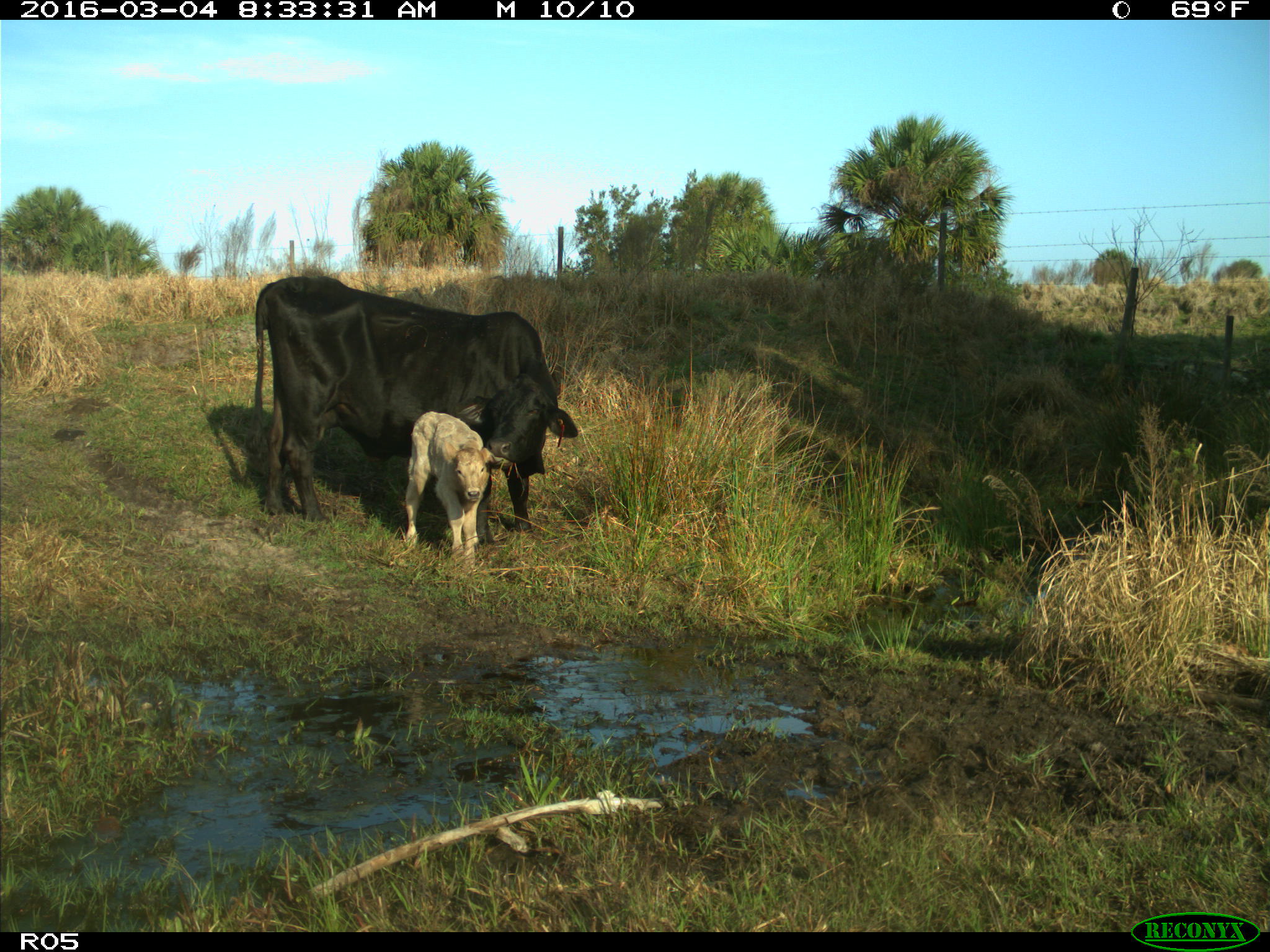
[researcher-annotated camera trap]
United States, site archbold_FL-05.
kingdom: Animalia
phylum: Chordata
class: Mammalia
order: Artiodactyla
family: Bovidae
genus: Bos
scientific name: Bos taurus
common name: domestic cow